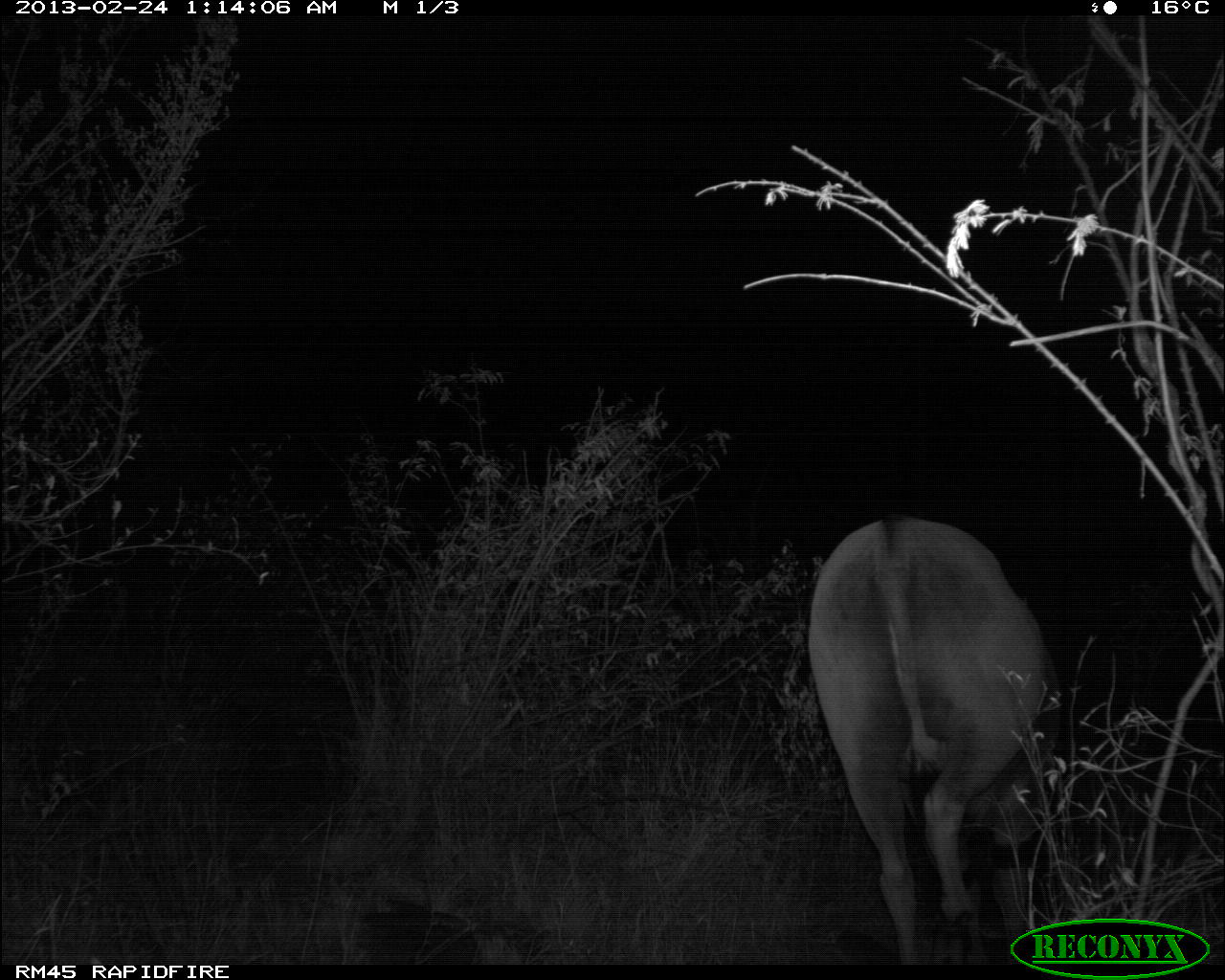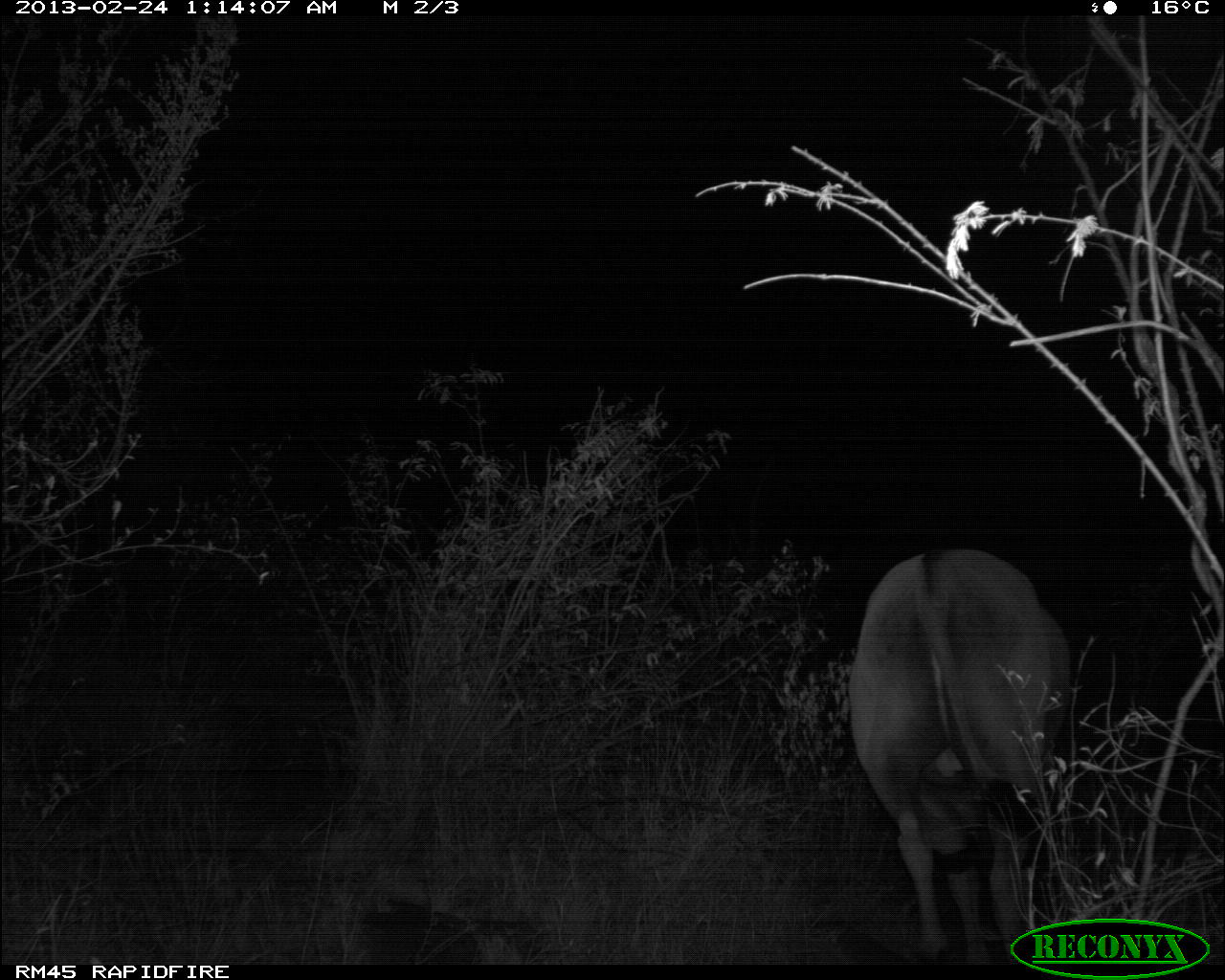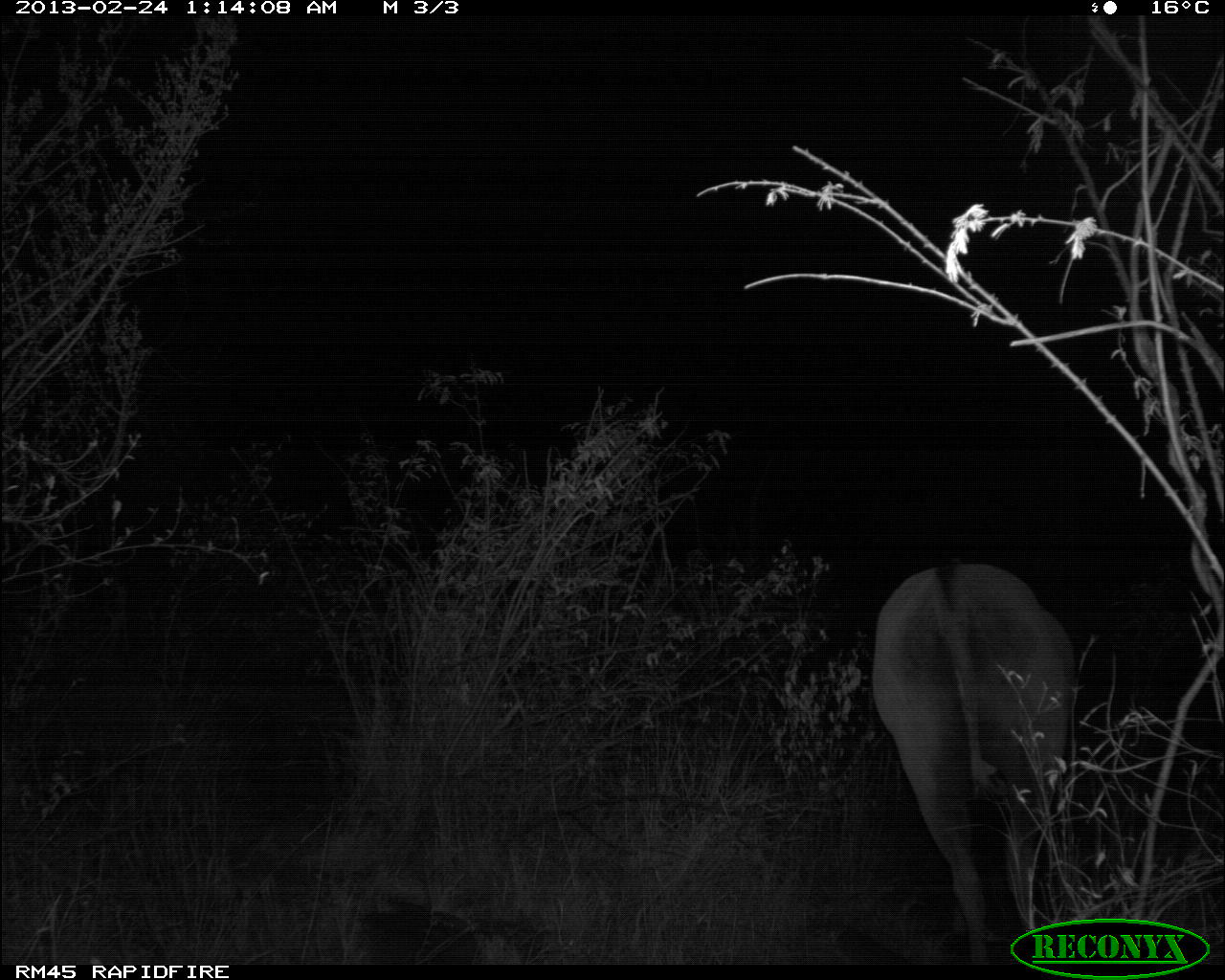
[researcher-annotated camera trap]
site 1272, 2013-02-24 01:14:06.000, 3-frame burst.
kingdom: Animalia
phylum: Chordata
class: Mammalia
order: Artiodactyla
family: Bovidae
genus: Tragelaphus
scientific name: Tragelaphus oryx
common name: eland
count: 1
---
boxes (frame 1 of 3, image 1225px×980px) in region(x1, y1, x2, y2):
tragelaphus oryx: region(806, 513, 1057, 963)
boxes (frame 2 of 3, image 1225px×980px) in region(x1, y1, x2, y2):
tragelaphus oryx: region(847, 546, 1070, 965)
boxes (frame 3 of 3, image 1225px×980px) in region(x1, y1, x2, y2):
tragelaphus oryx: region(869, 561, 1082, 962)